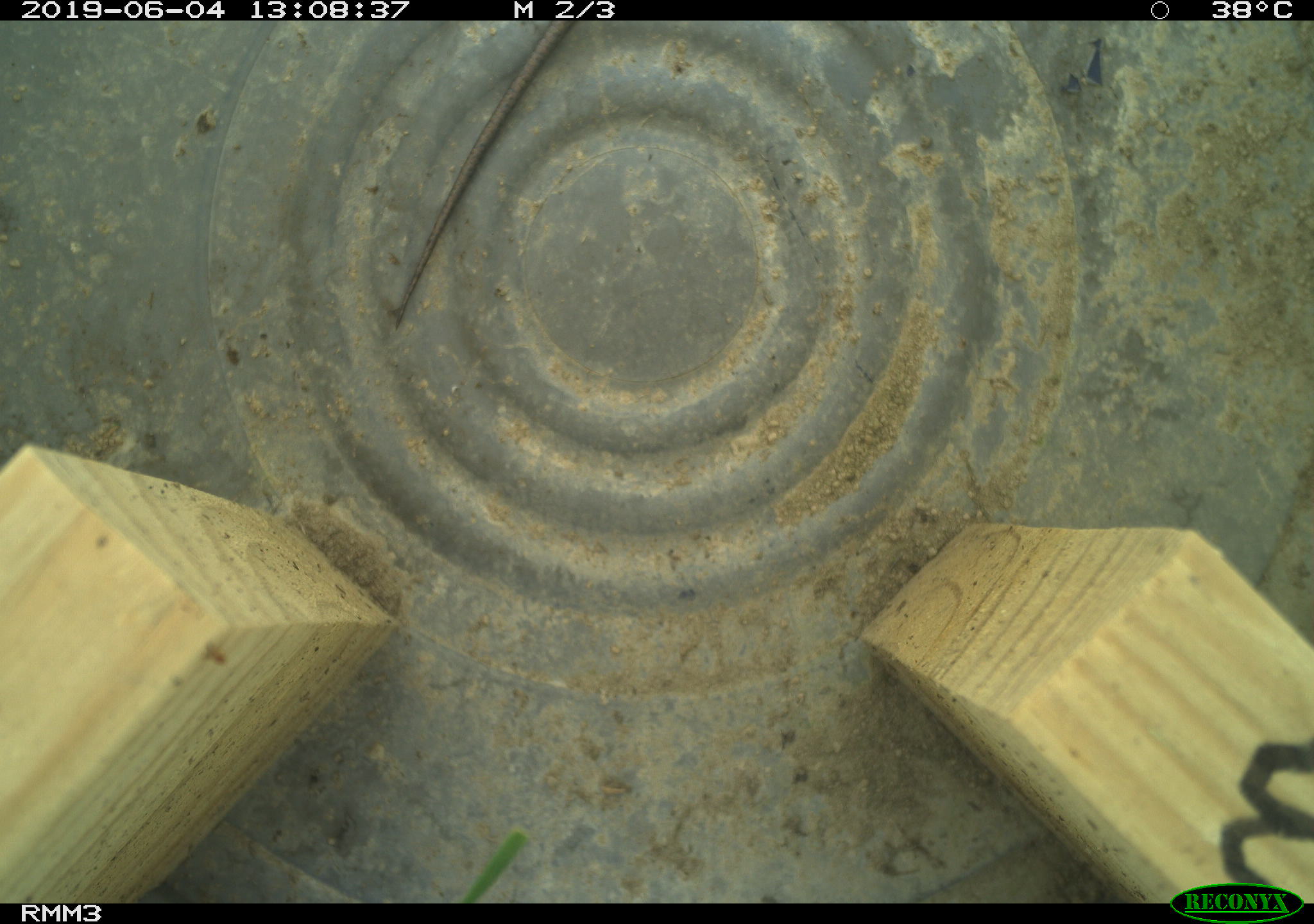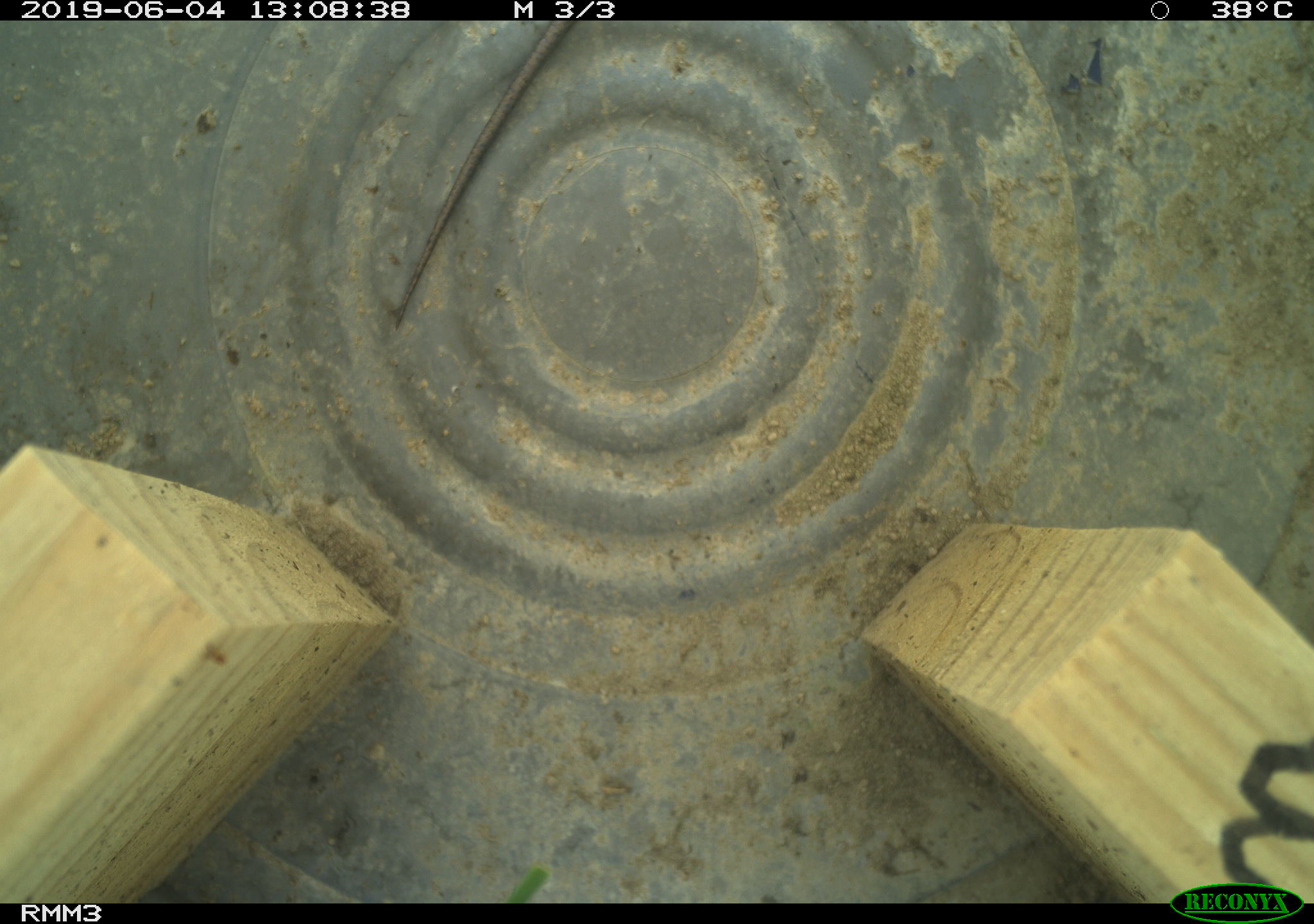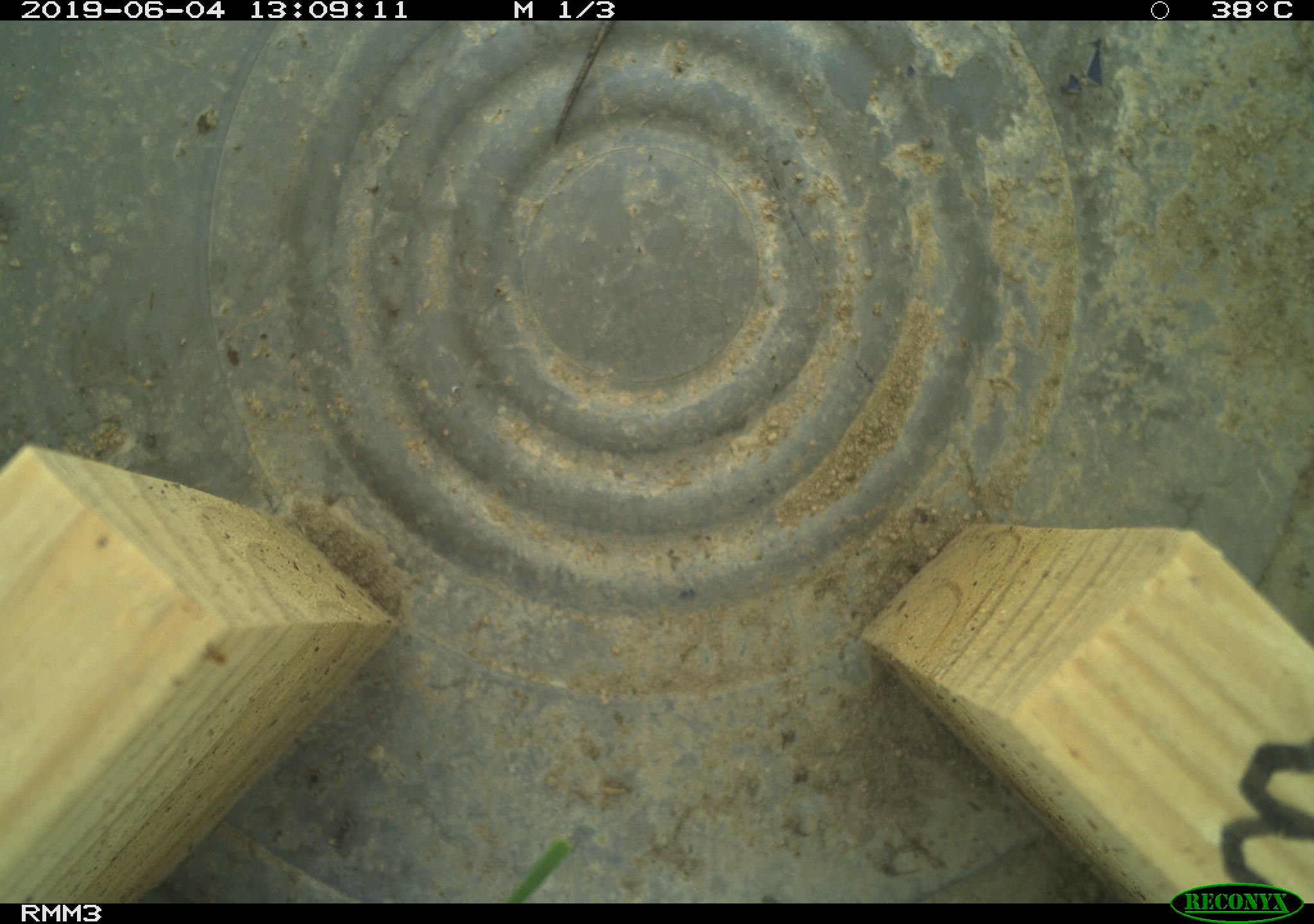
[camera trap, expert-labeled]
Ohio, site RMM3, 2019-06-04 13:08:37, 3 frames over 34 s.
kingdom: Animalia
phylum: Chordata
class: Reptilia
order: Squamata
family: Scincidae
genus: Plestiodon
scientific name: Plestiodon fasciatus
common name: common five-lined skink